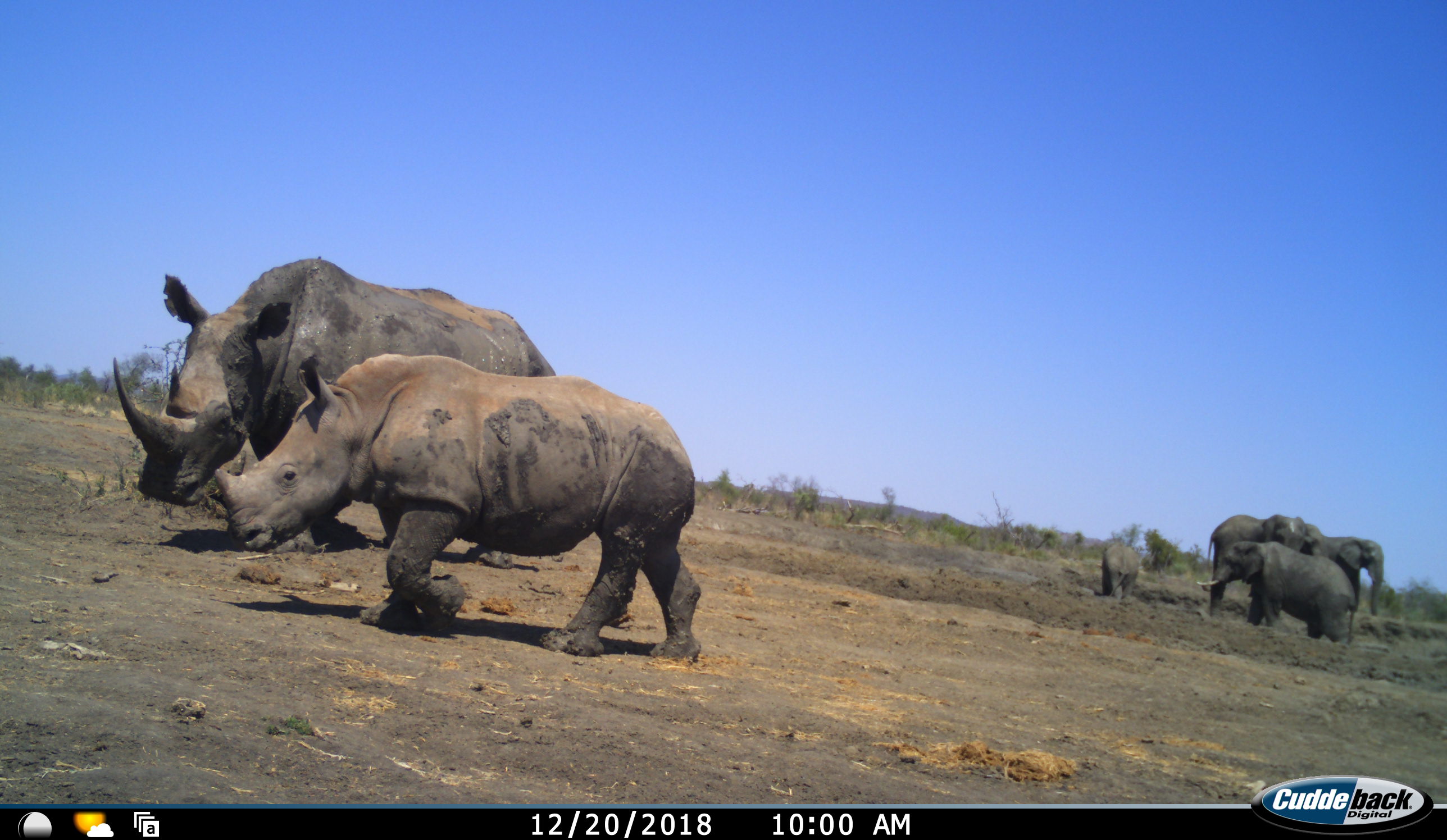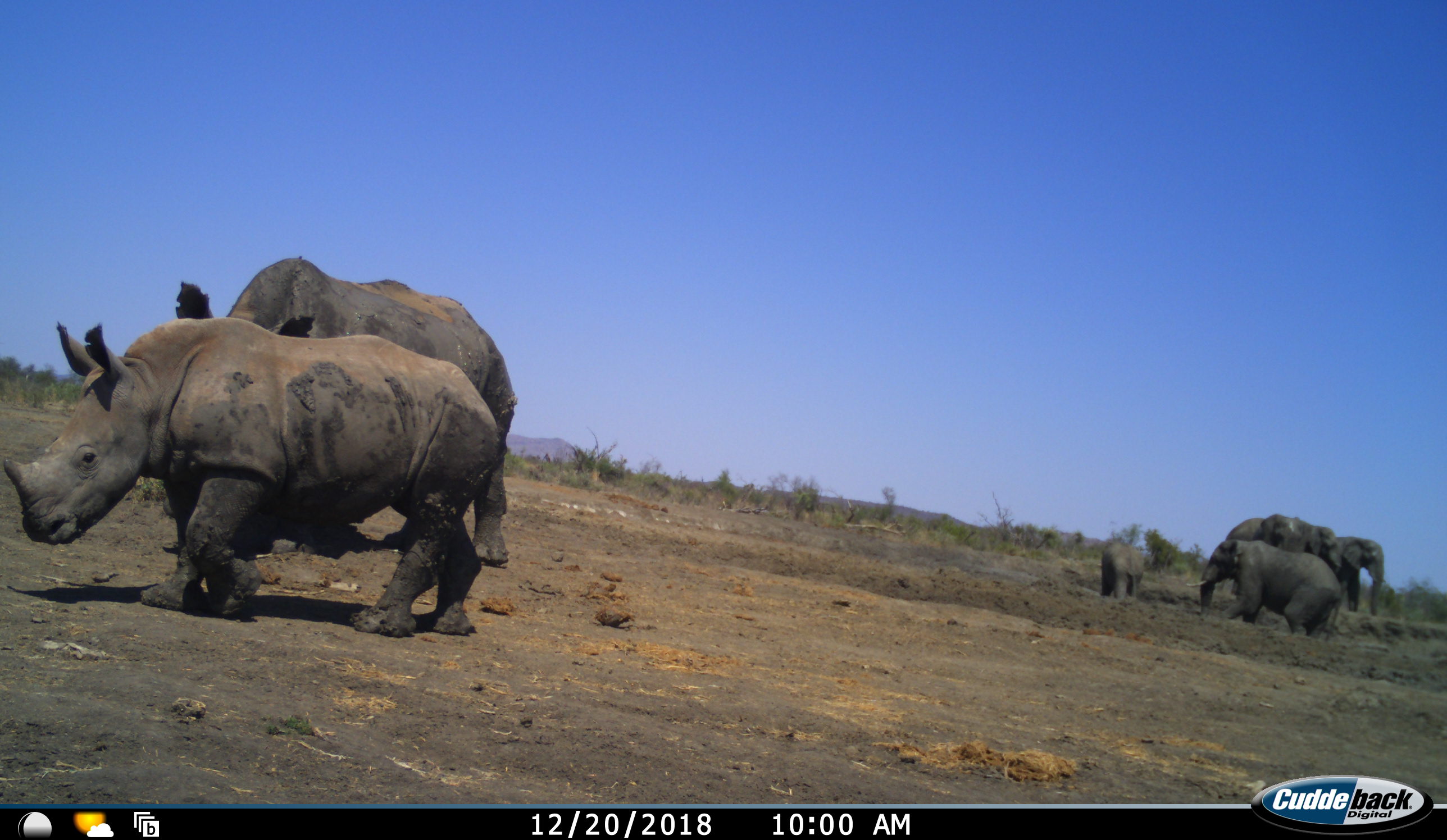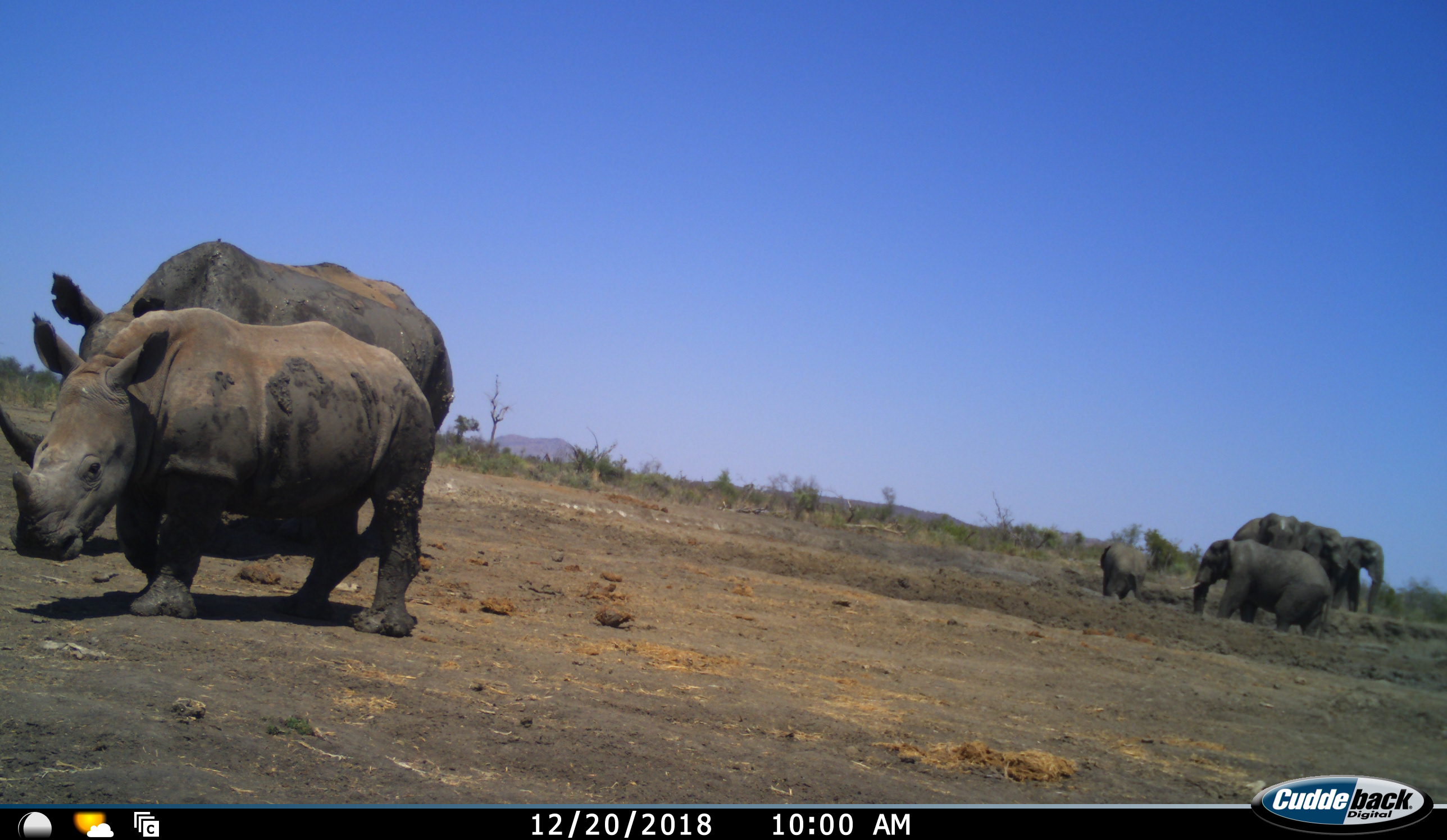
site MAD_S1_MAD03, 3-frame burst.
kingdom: Animalia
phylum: Chordata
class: Mammalia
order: Proboscidea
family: Elephantidae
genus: Loxodonta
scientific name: Loxodonta africana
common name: african bush elephant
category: elephant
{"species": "elephant (african bush elephant) (Loxodonta africana)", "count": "4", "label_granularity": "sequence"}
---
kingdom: Animalia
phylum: Chordata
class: Mammalia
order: Perissodactyla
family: Rhinocerotidae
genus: Ceratotherium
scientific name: Ceratotherium simum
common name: white rhinoceros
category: rhinoceroswhite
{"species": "rhinoceroswhite (white rhinoceros) (Ceratotherium simum)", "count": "2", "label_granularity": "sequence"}